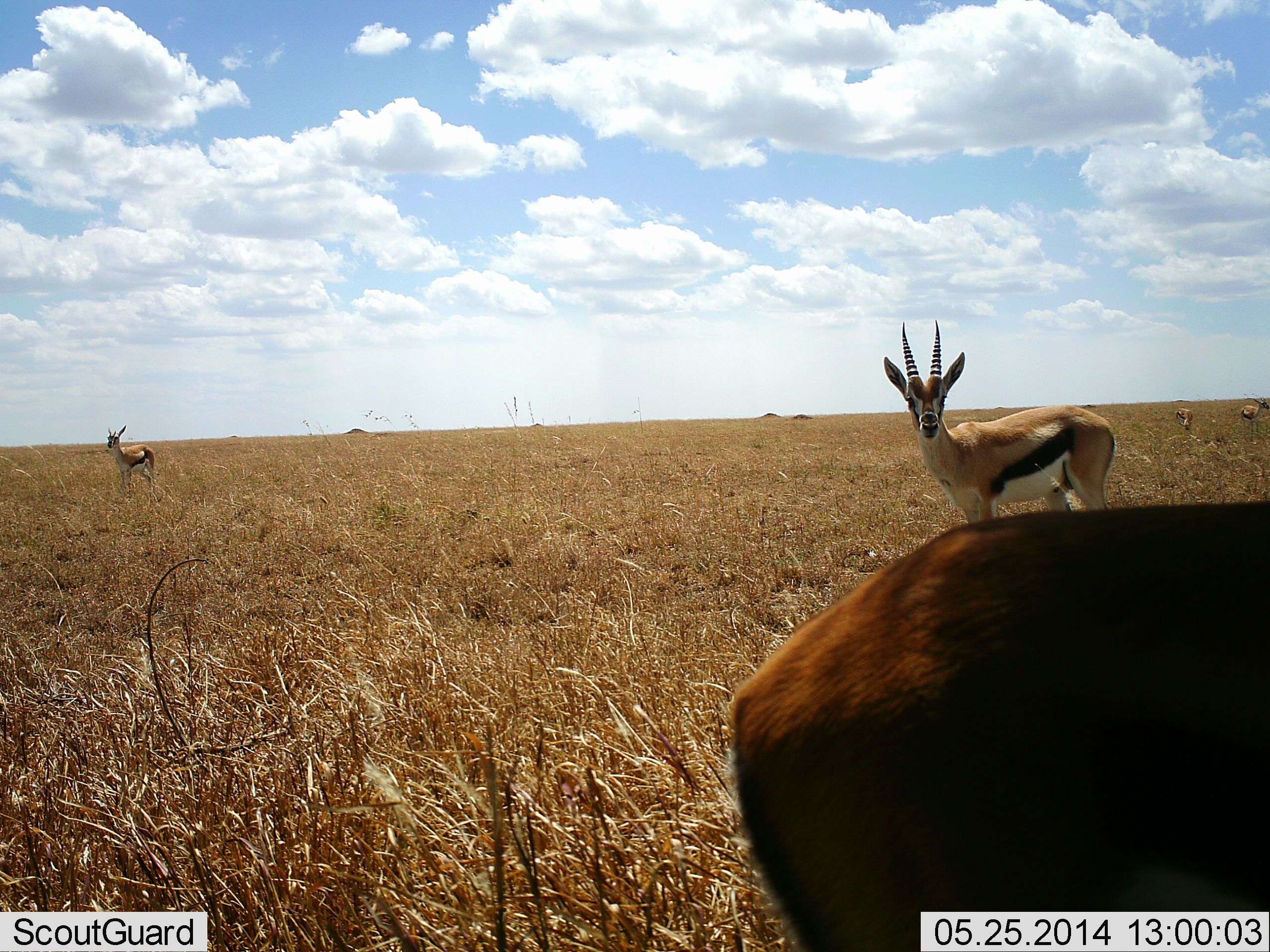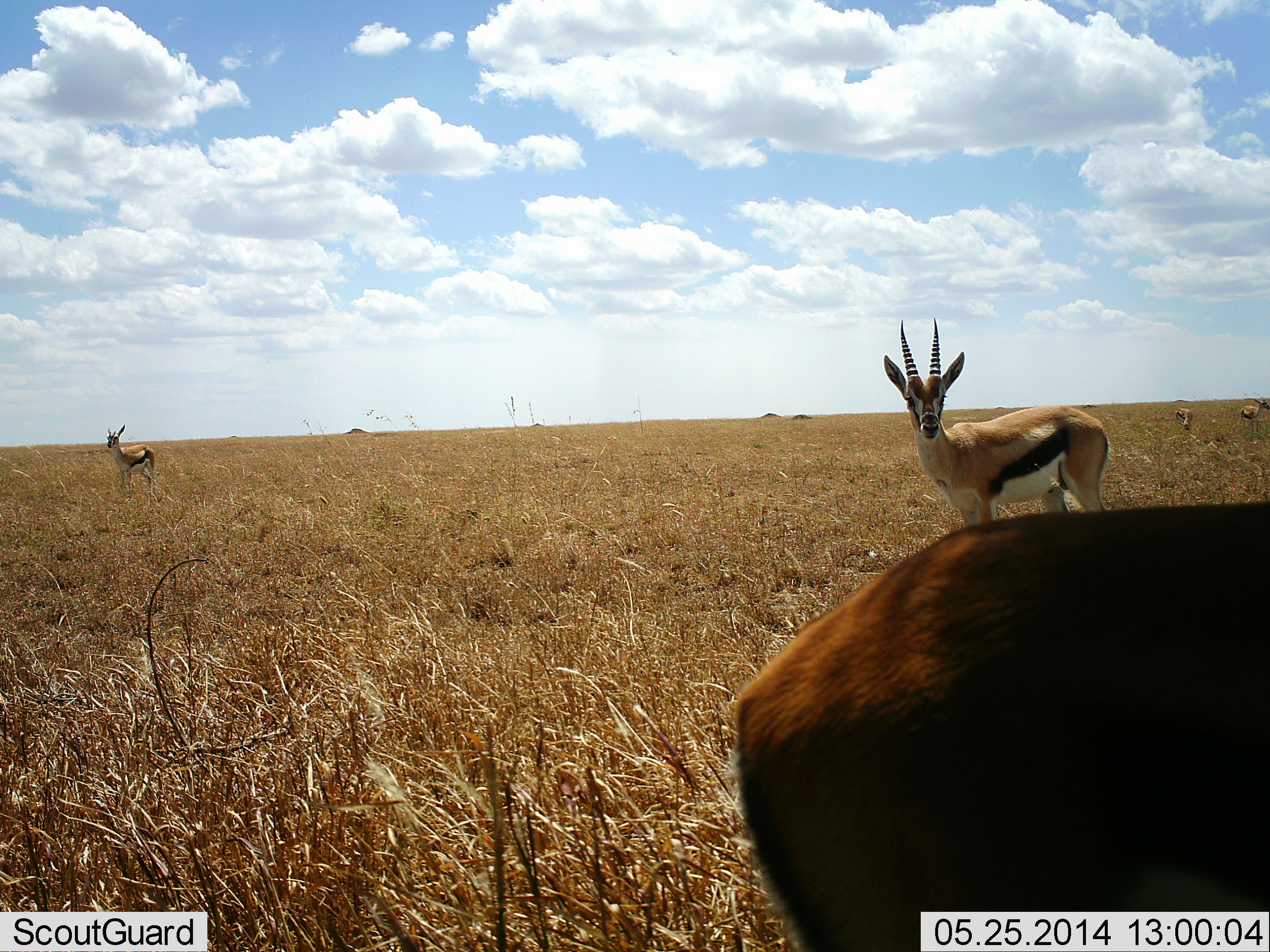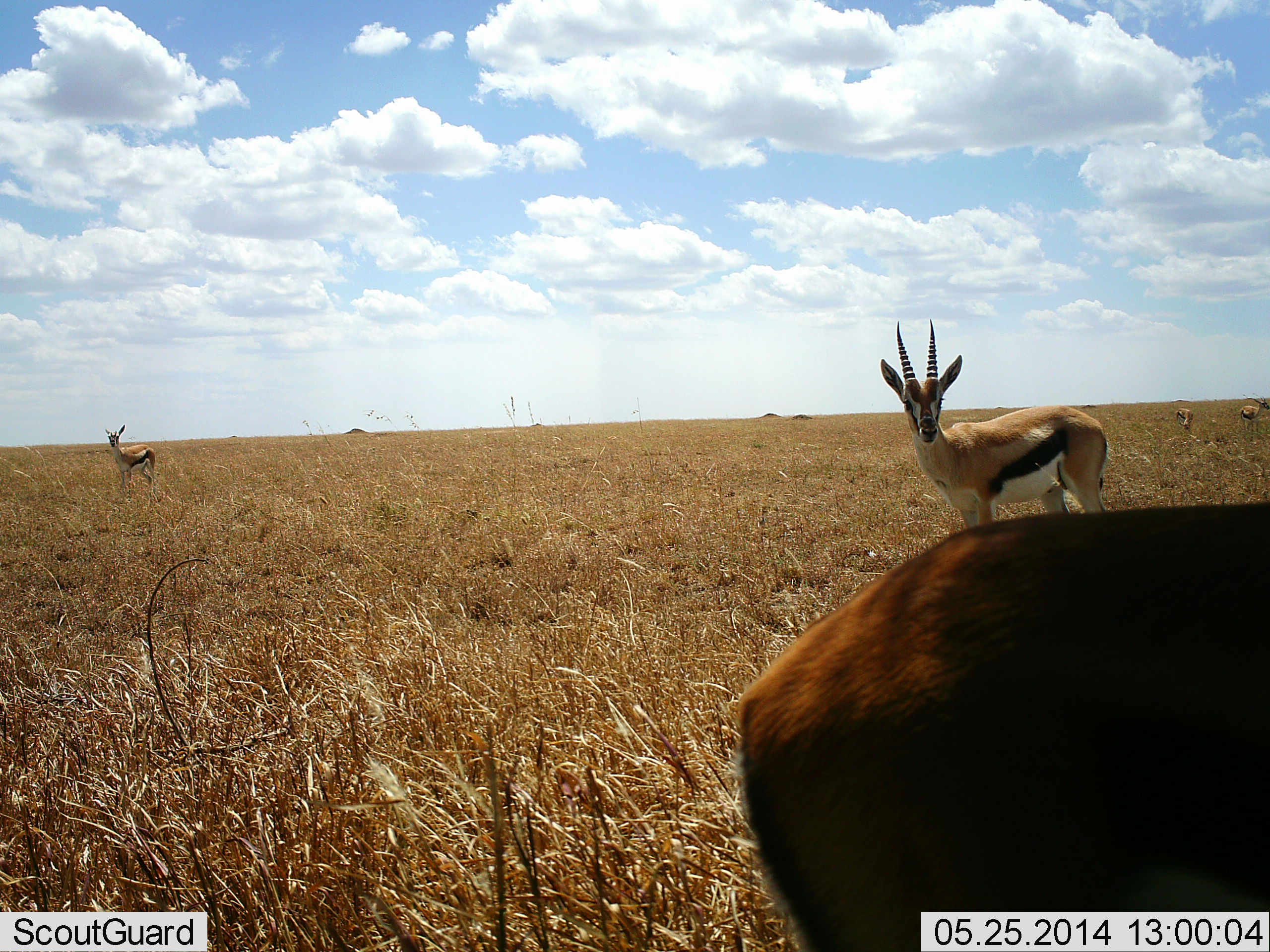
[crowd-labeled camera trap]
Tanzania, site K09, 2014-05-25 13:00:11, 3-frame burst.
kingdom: Animalia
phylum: Chordata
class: Mammalia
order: Artiodactyla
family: Bovidae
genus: Eudorcas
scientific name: Eudorcas thomsonii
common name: thomson's gazelle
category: gazellethomsons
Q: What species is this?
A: Gazellethomsons (thomson's gazelle) (Eudorcas thomsonii).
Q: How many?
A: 5.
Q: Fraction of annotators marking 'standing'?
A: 100%.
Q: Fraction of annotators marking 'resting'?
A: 0%.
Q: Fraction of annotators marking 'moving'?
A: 0%.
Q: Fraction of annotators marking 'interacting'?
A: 0%.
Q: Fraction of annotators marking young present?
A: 0%.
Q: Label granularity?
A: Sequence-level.